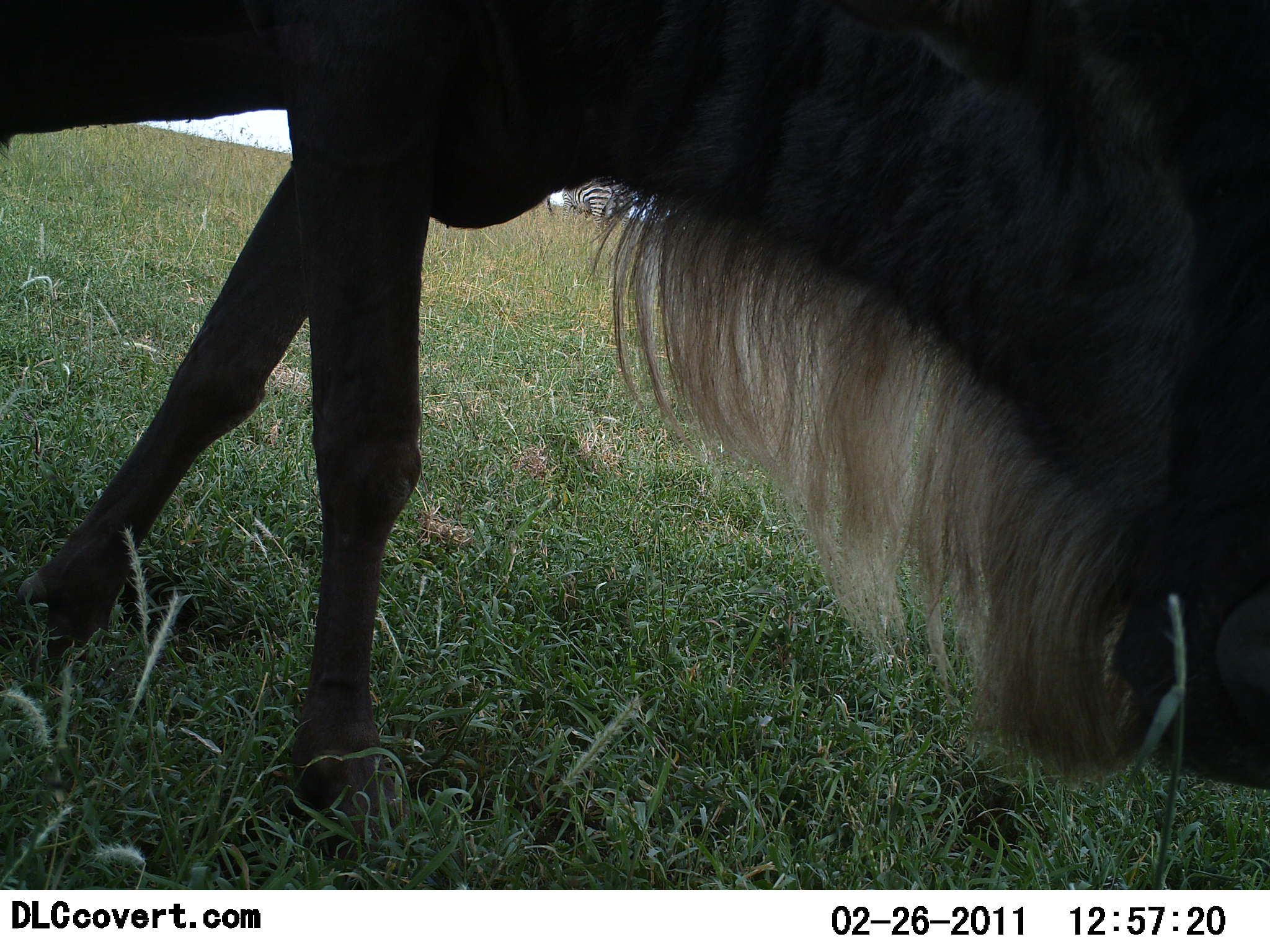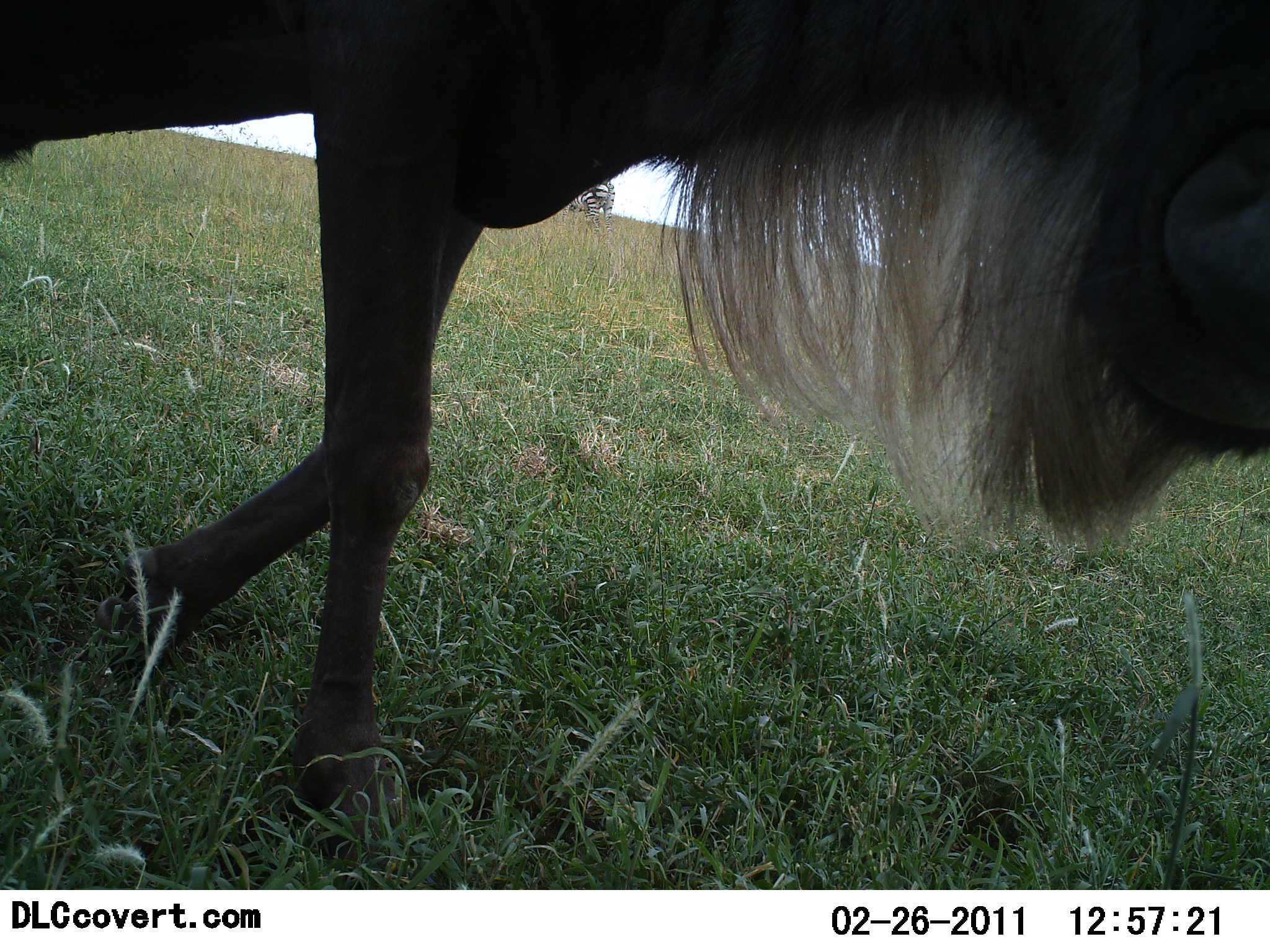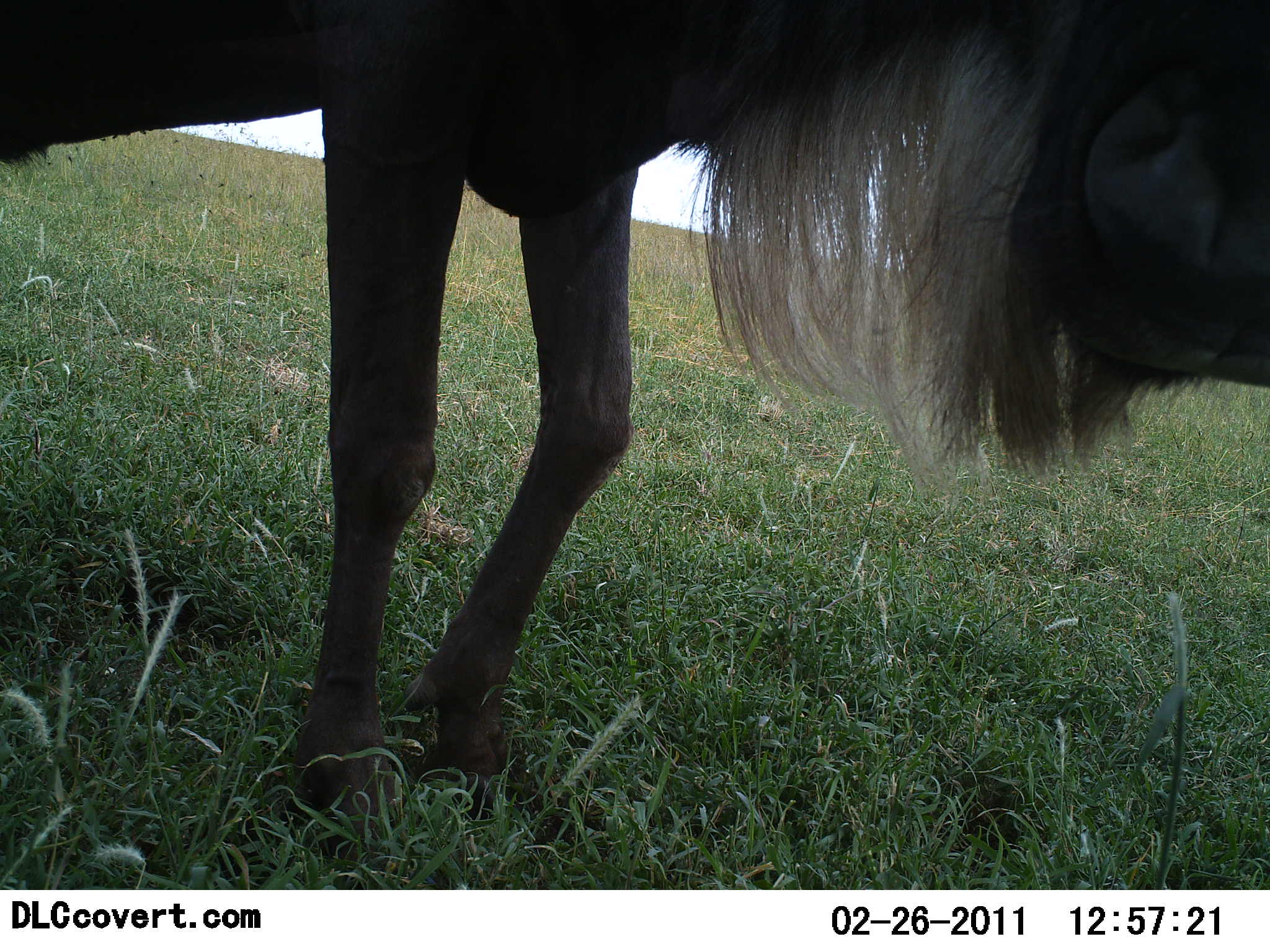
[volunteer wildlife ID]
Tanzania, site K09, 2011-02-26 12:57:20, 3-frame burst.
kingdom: Animalia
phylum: Chordata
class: Mammalia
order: Artiodactyla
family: Bovidae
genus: Connochaetes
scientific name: Connochaetes taurinus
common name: blue wildebeest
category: wildebeest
Wildebeest (blue wildebeest) (Connochaetes taurinus), count 1. Behavior (volunteer vote fractions): standing 46%, resting 0%, moving 23%, interacting 15%. Young present (vote fraction): 0%. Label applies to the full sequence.